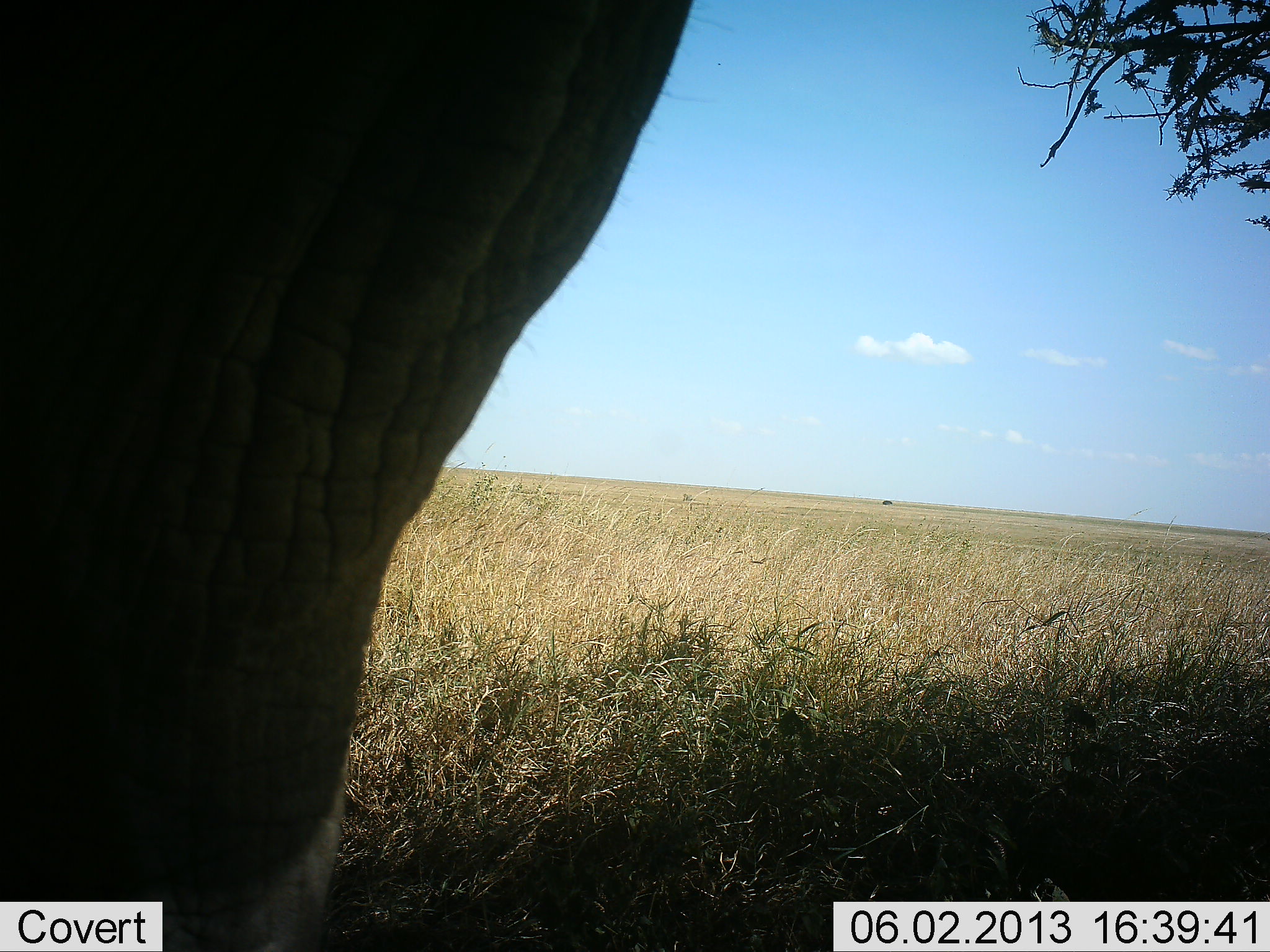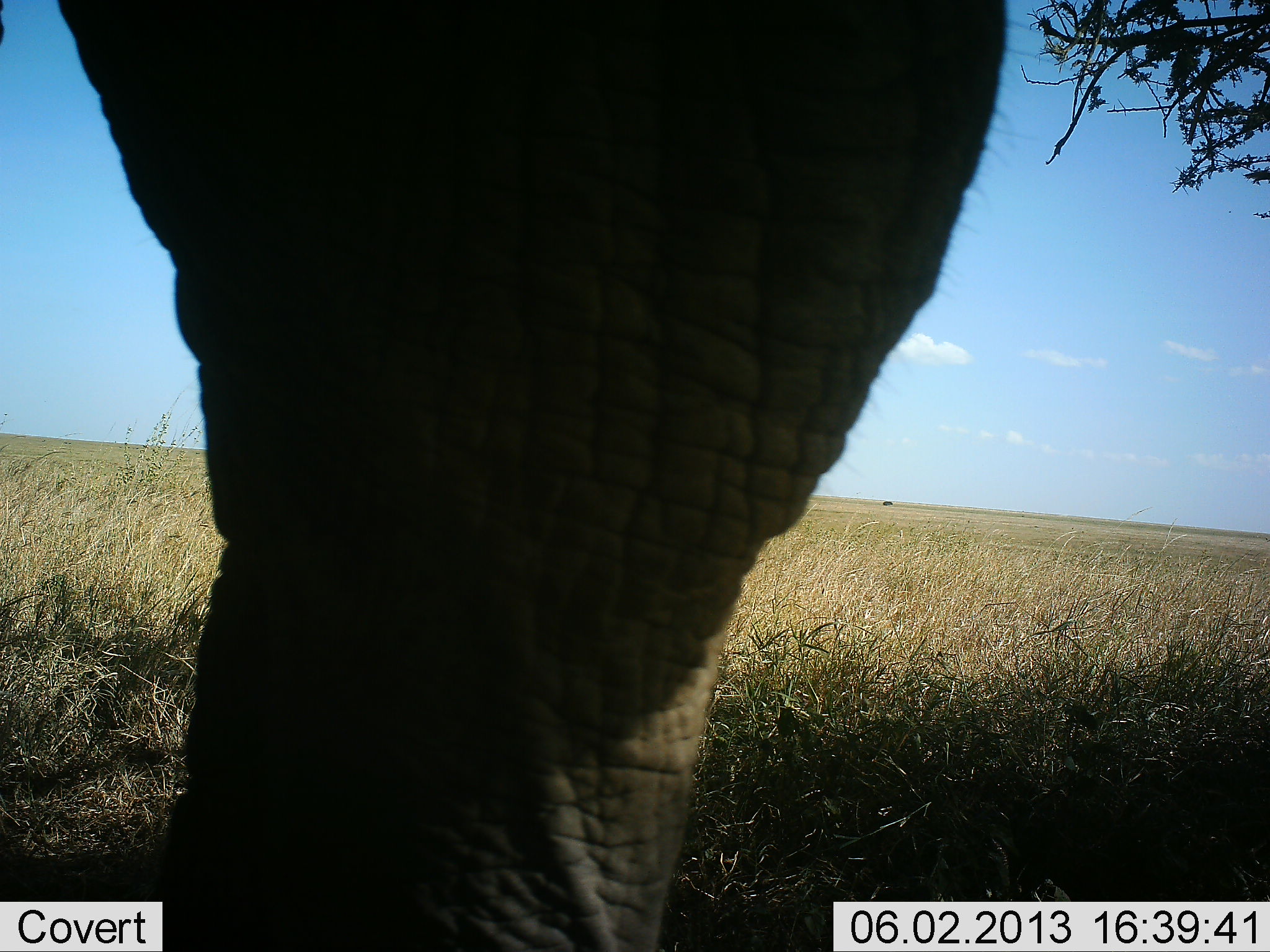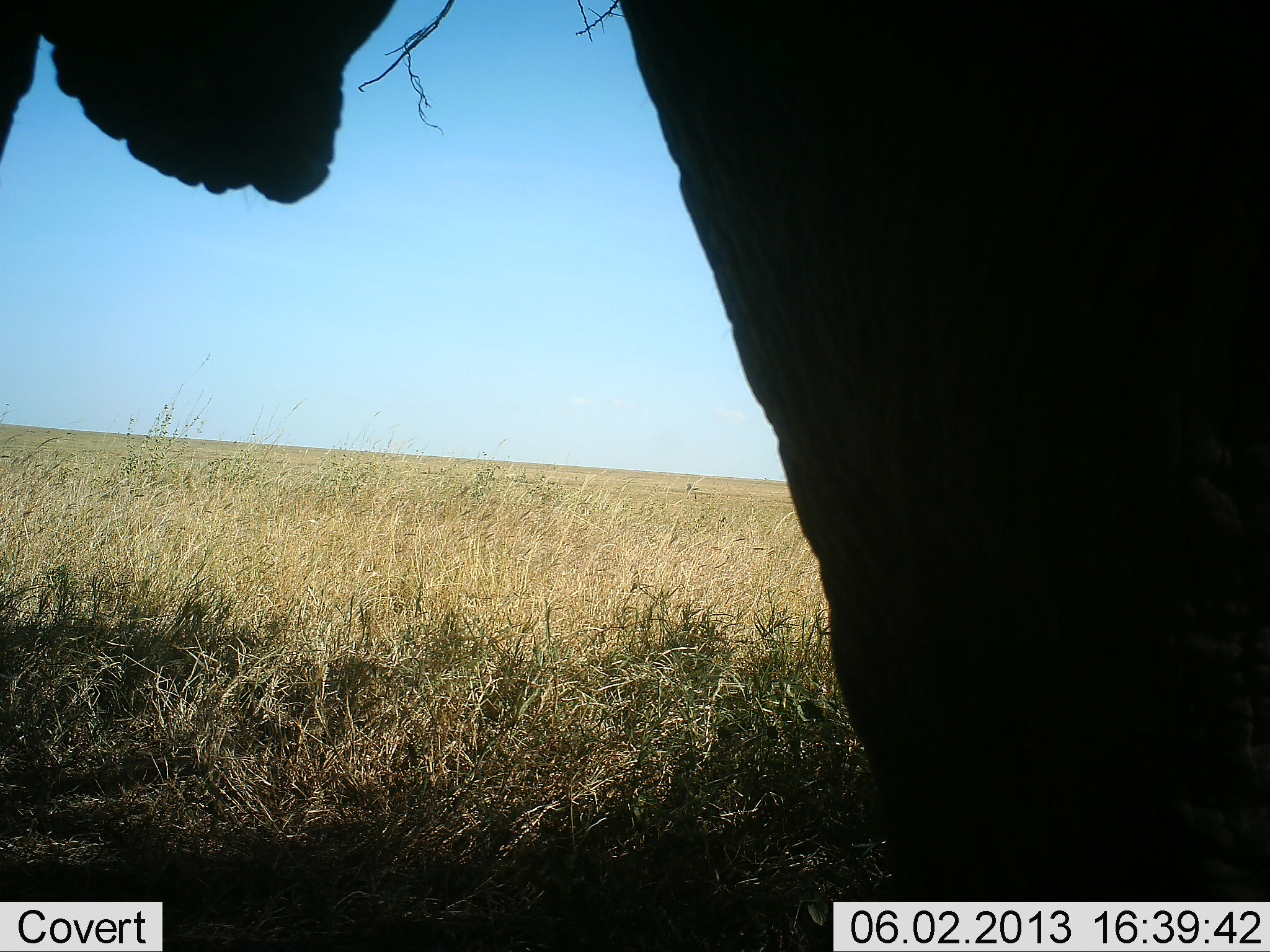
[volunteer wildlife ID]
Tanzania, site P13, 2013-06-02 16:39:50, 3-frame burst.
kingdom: Animalia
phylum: Chordata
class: Mammalia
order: Proboscidea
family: Elephantidae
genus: Loxodonta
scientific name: Loxodonta africana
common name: african bush elephant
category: elephant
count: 1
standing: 40%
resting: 0%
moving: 60%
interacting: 0%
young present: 0%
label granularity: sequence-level